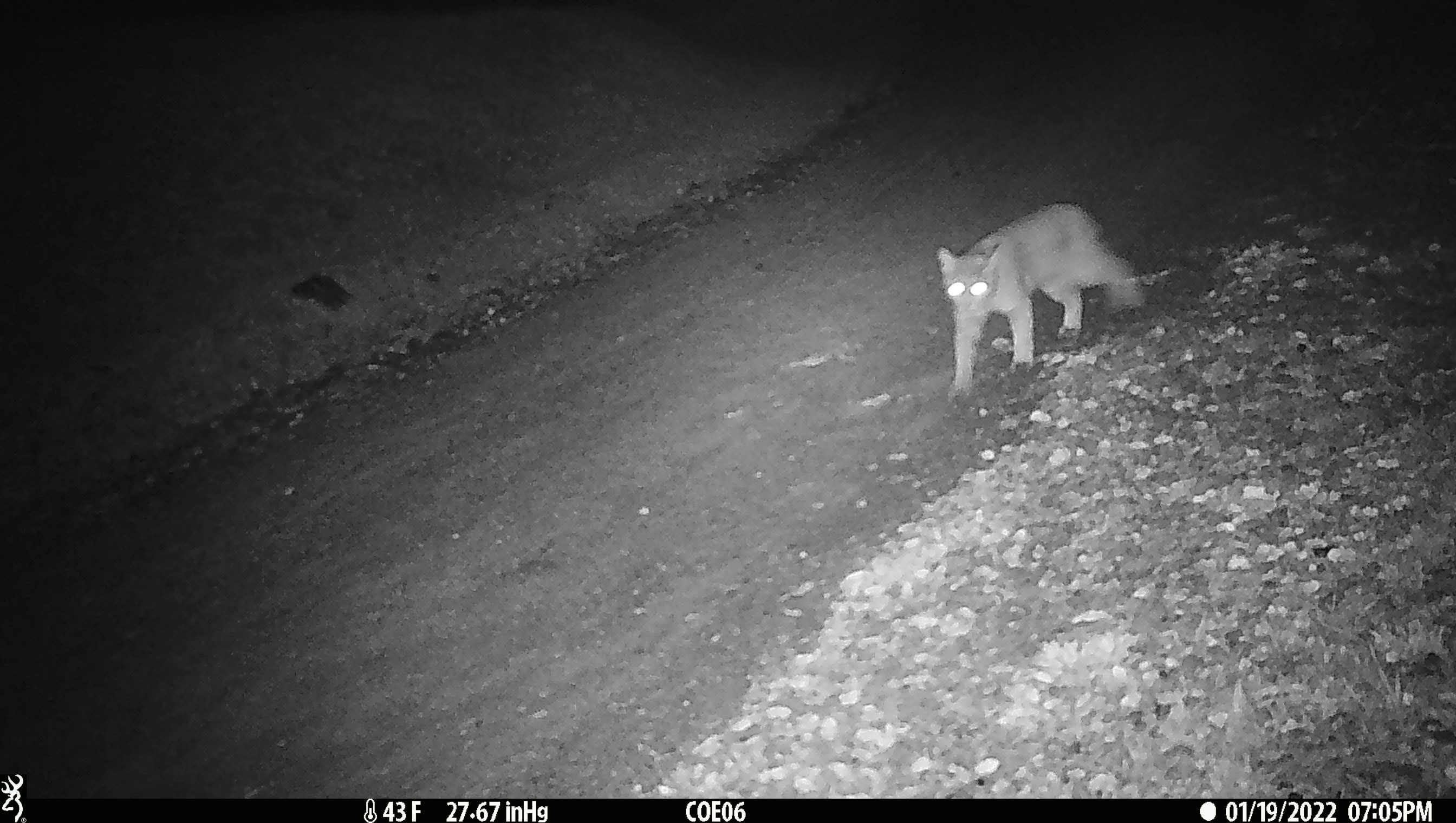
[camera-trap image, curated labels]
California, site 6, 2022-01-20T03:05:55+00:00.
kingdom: Animalia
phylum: Chordata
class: Mammalia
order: Carnivora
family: Felidae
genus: Lynx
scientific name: Lynx rufus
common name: bobcat